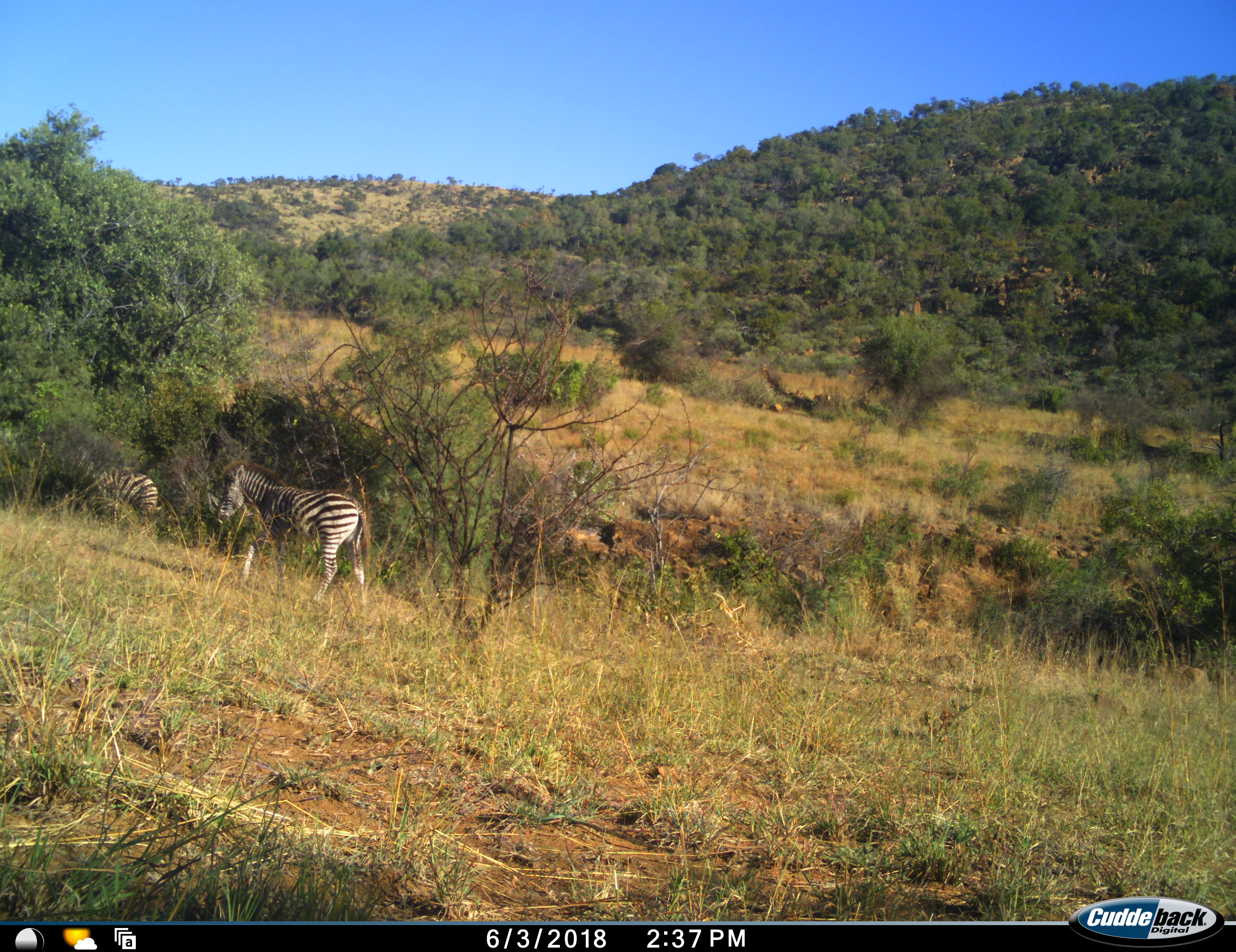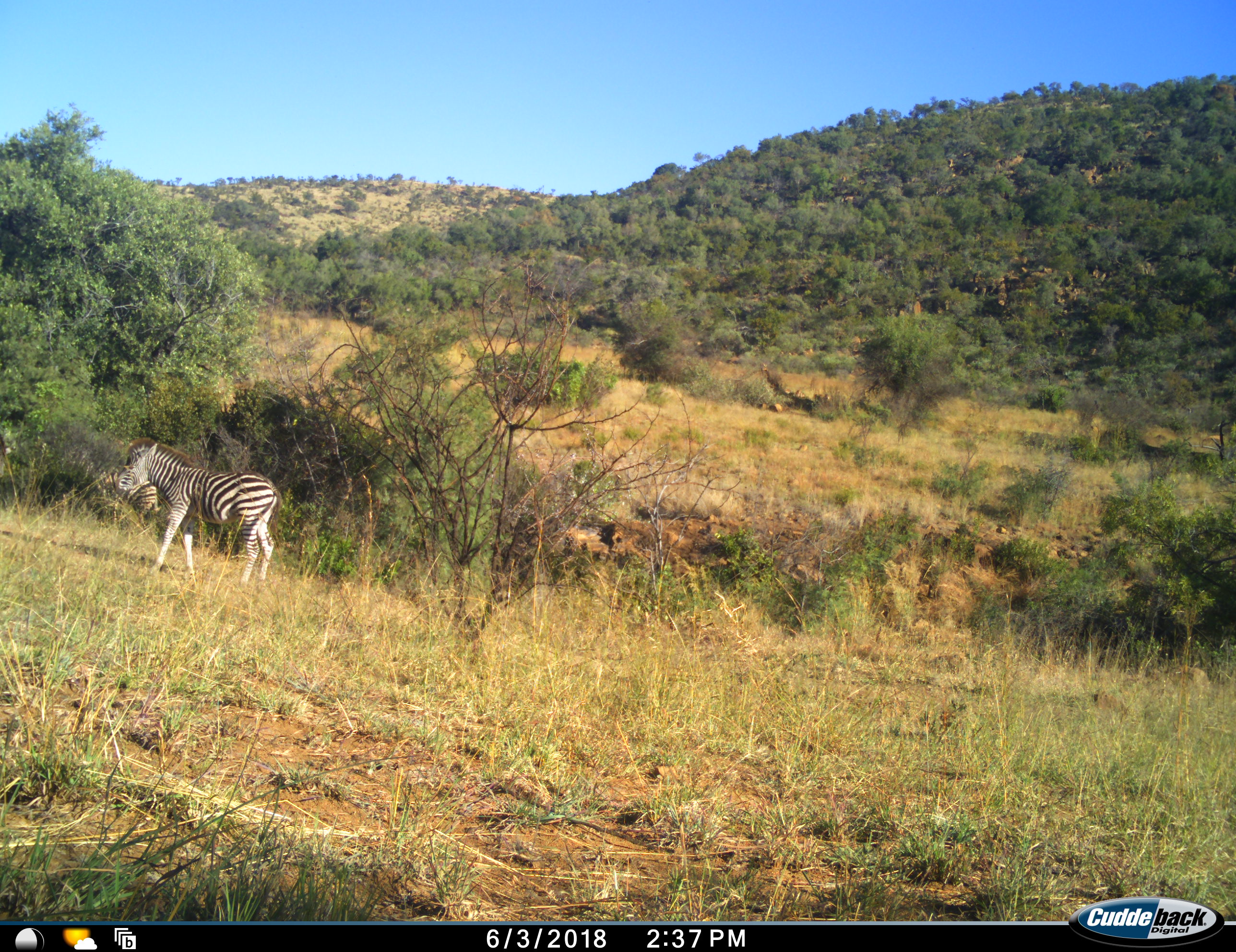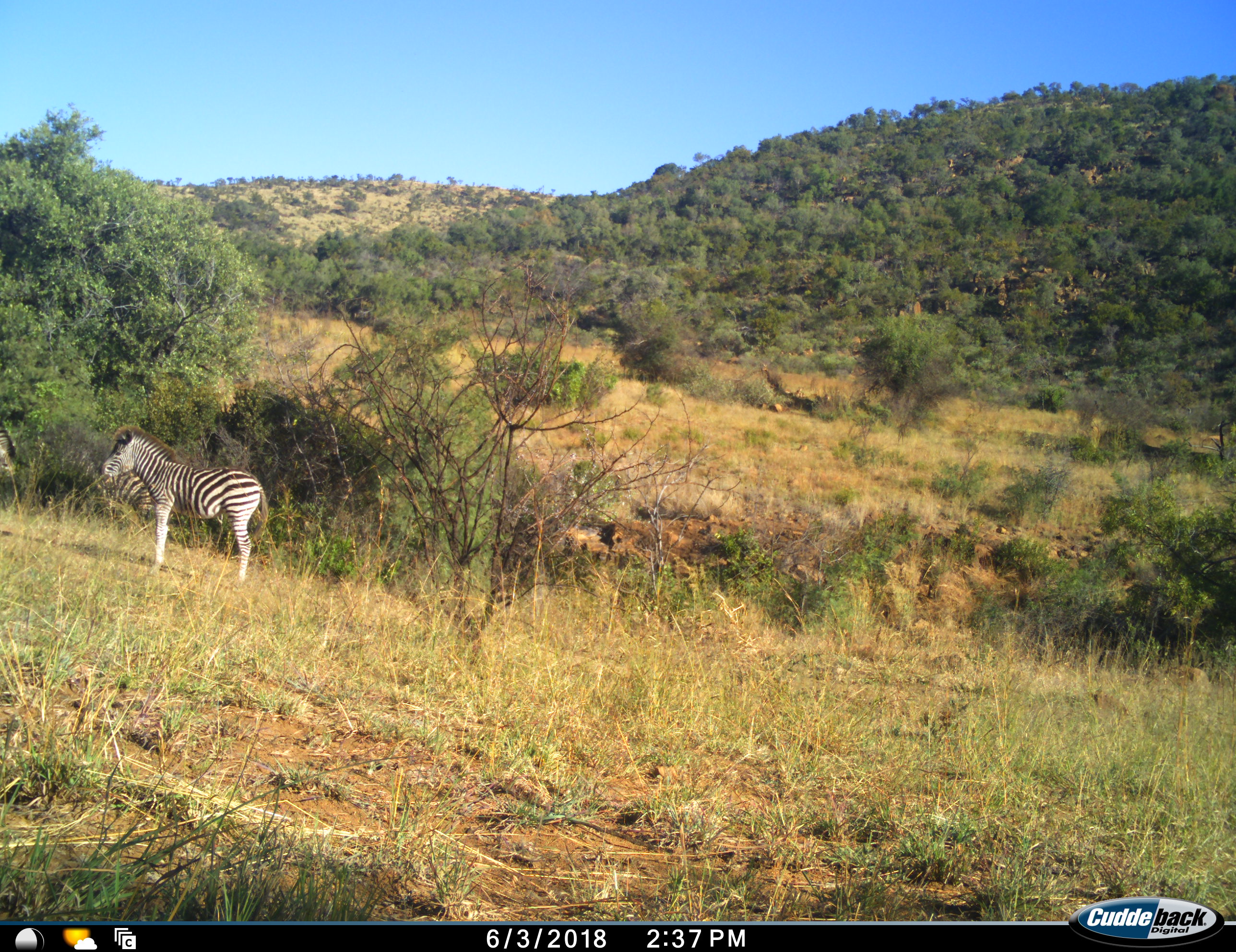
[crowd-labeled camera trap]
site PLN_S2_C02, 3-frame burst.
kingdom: Animalia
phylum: Chordata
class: Mammalia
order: Perissodactyla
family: Equidae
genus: Equus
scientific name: Equus quagga burchellii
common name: burchell's zebra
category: zebraburchells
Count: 3.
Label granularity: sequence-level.